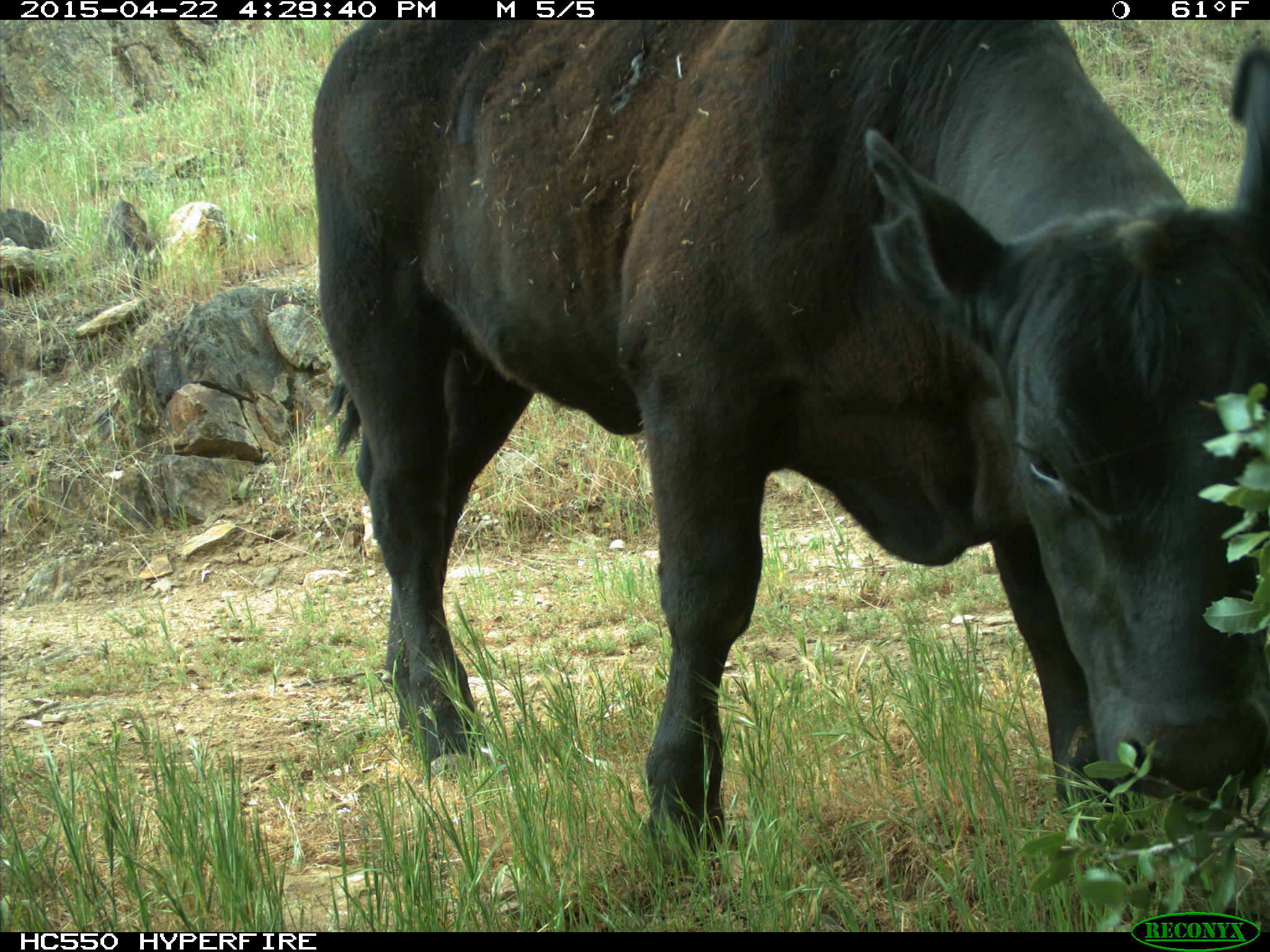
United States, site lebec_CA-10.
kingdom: Animalia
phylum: Chordata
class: Mammalia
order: Artiodactyla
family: Bovidae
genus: Bos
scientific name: Bos taurus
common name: domestic cow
Bos taurus (domestic cow).